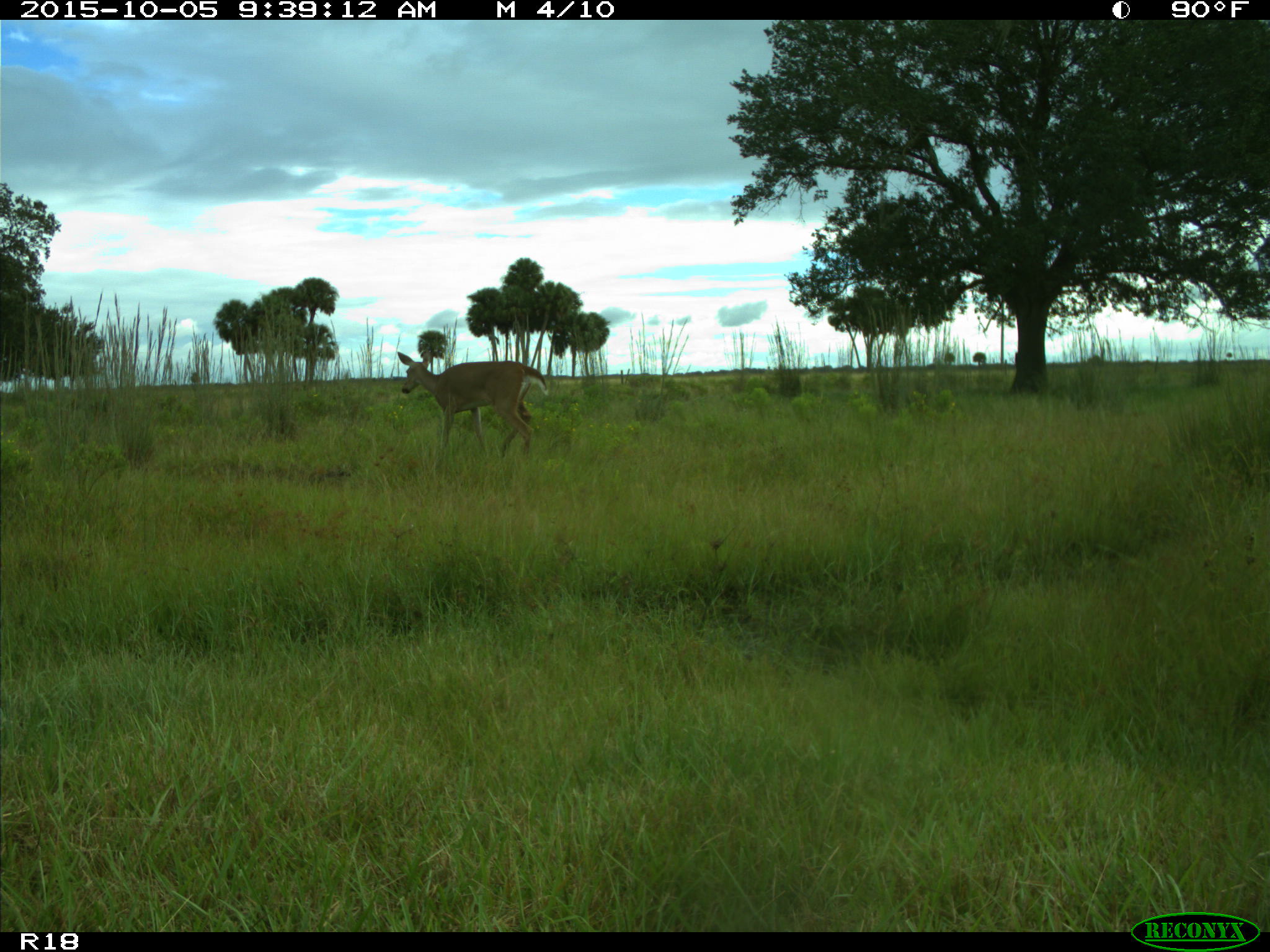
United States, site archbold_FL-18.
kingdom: Animalia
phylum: Chordata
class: Mammalia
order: Artiodactyla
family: Cervidae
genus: Odocoileus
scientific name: Odocoileus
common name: deer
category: unidentified deer